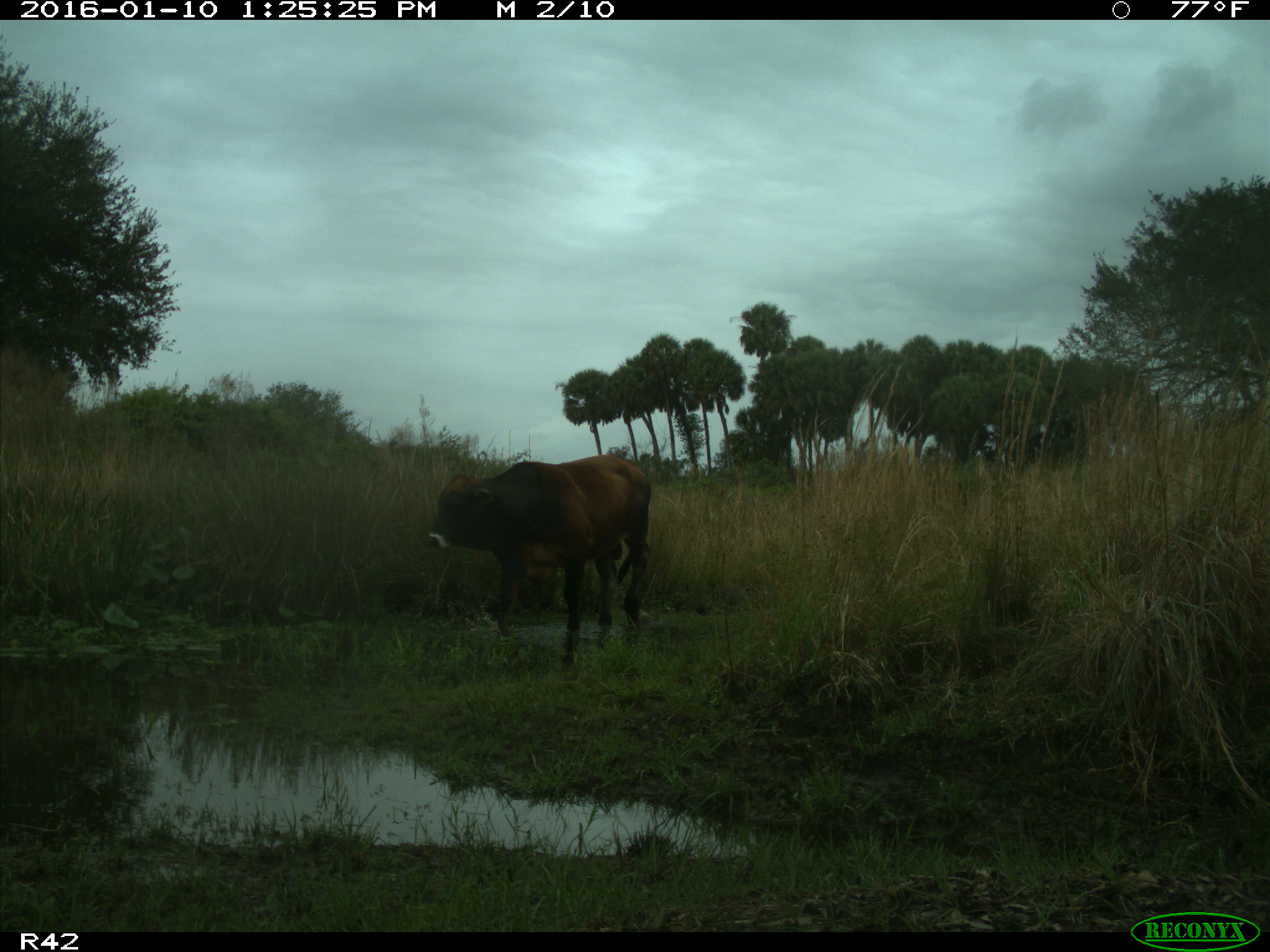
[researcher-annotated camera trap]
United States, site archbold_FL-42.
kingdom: Animalia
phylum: Chordata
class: Mammalia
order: Artiodactyla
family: Bovidae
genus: Bos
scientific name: Bos taurus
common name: domestic cow